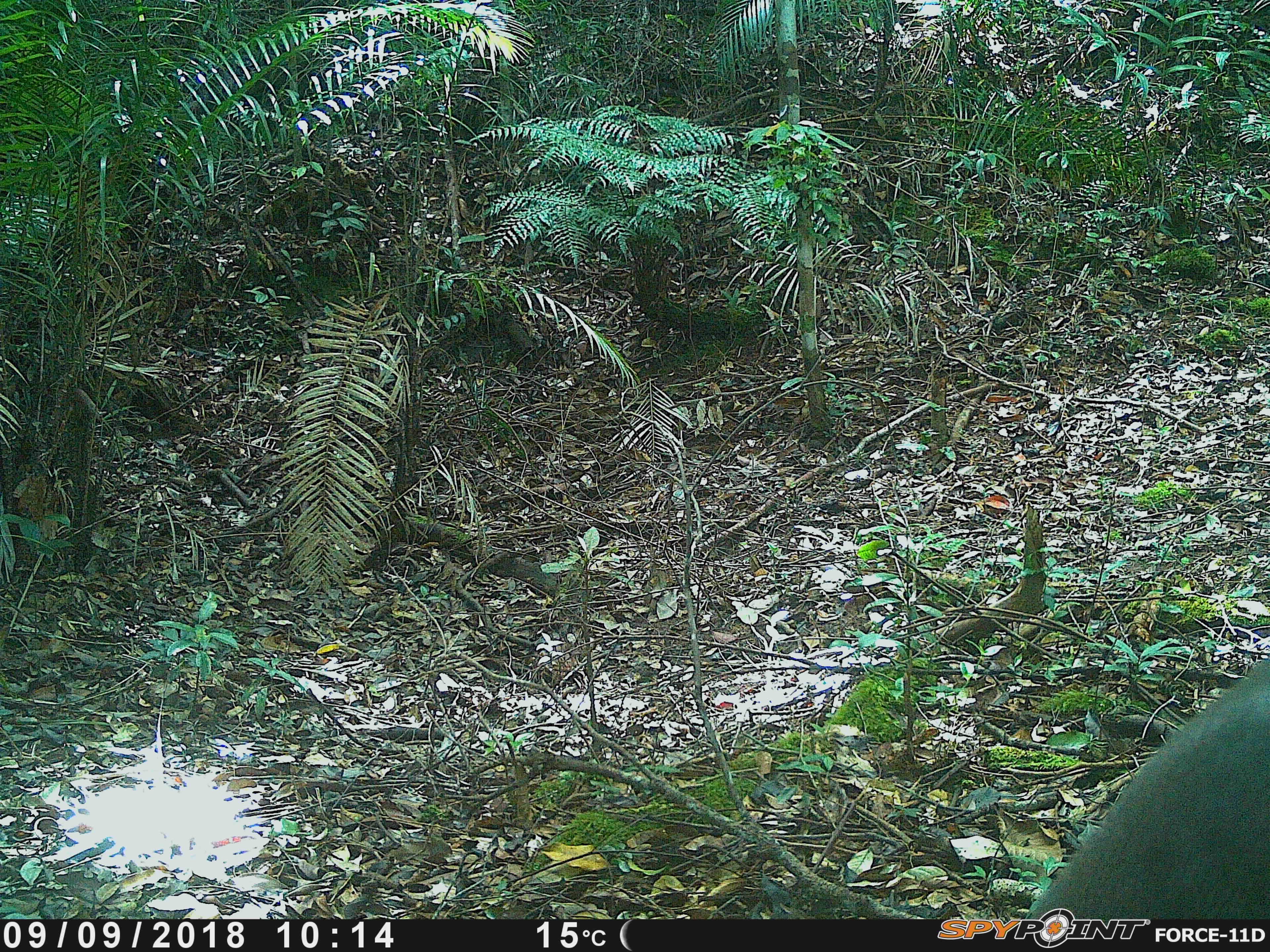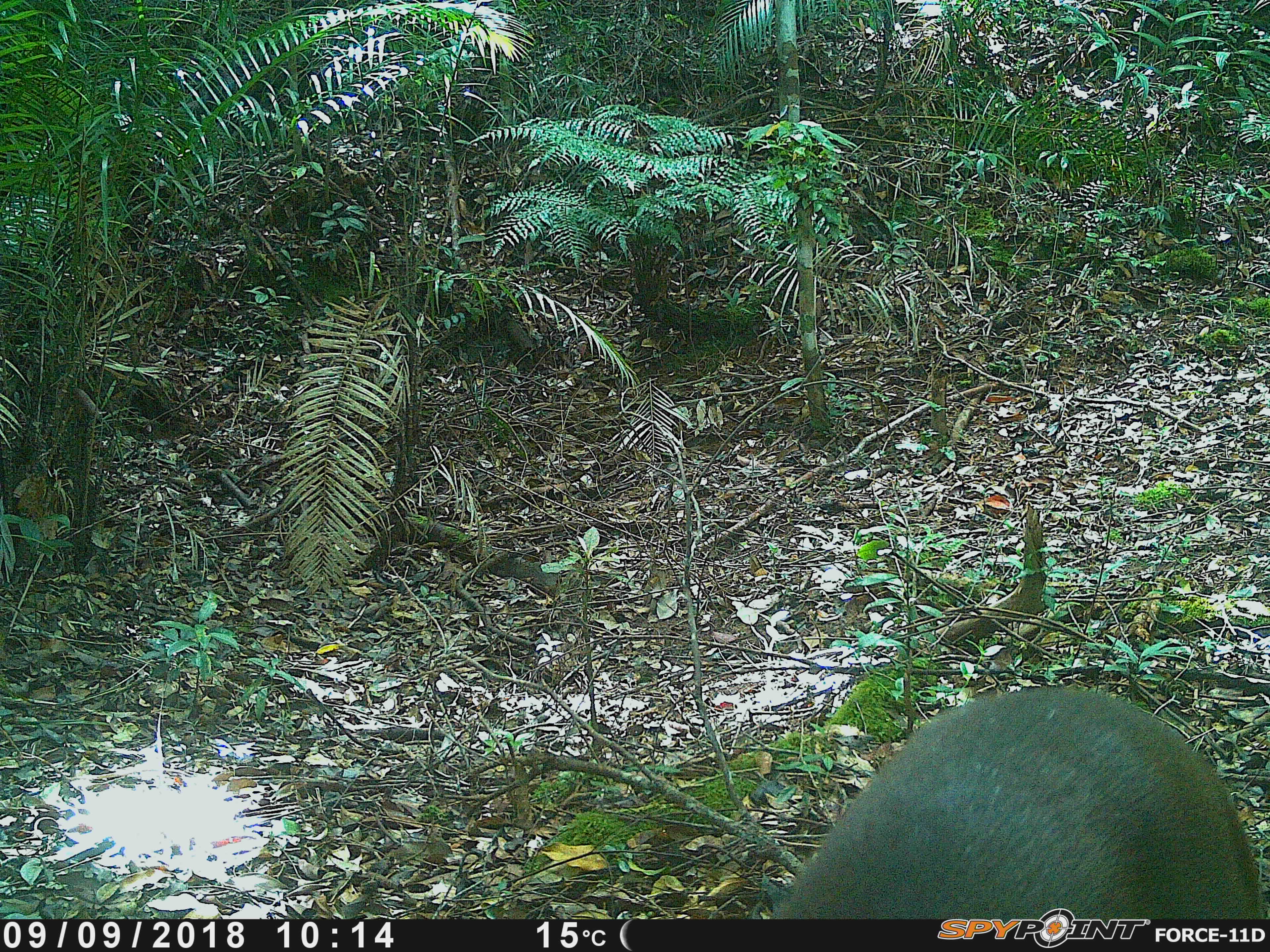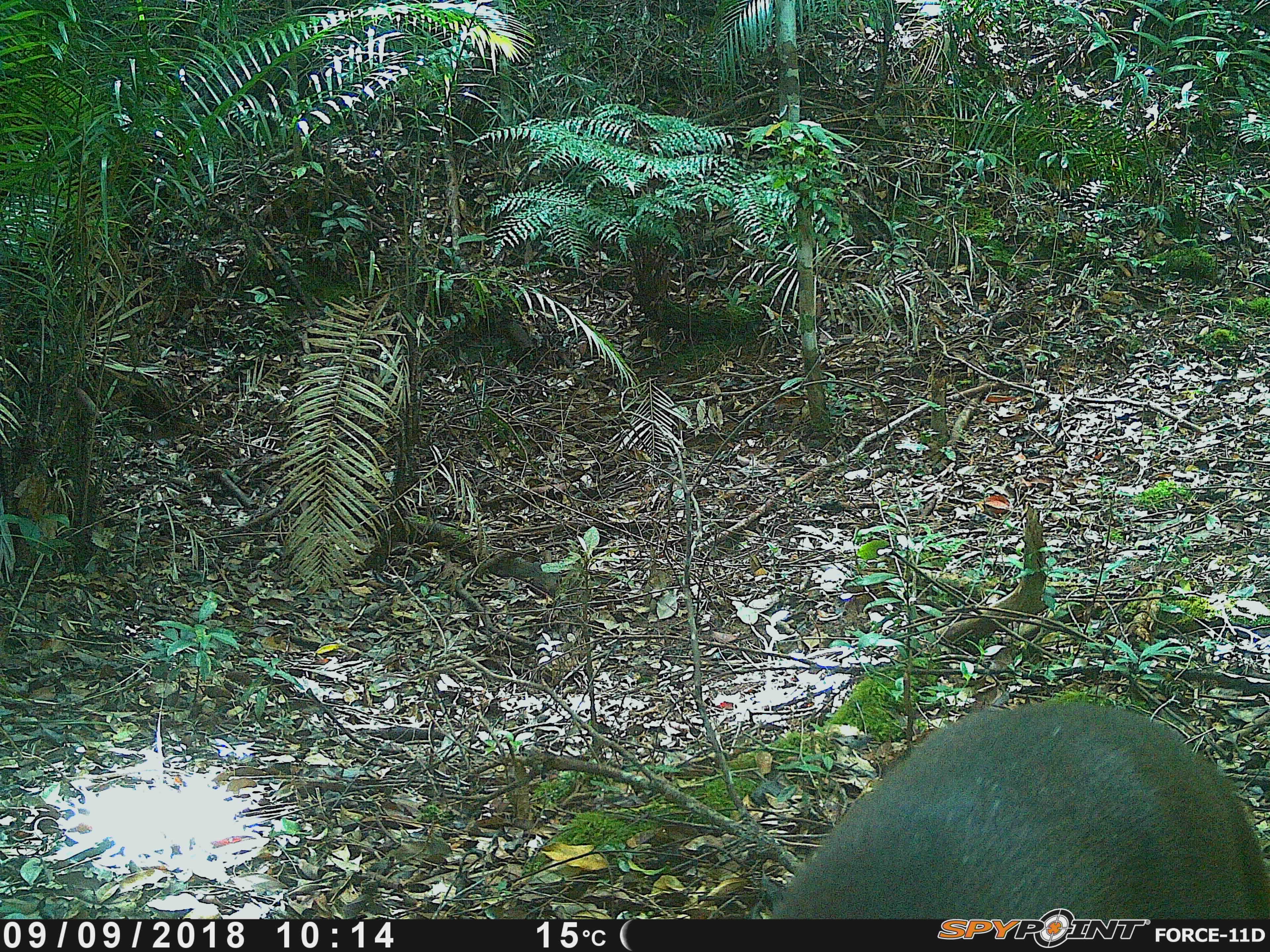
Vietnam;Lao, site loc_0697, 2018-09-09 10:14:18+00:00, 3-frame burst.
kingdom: Animalia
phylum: Chordata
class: Mammalia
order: Artiodactyla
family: Cervidae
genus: Muntiacus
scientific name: Muntiacus rooseveltorum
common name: roosevelt's muntjac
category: roosevelts muntjac group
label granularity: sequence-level